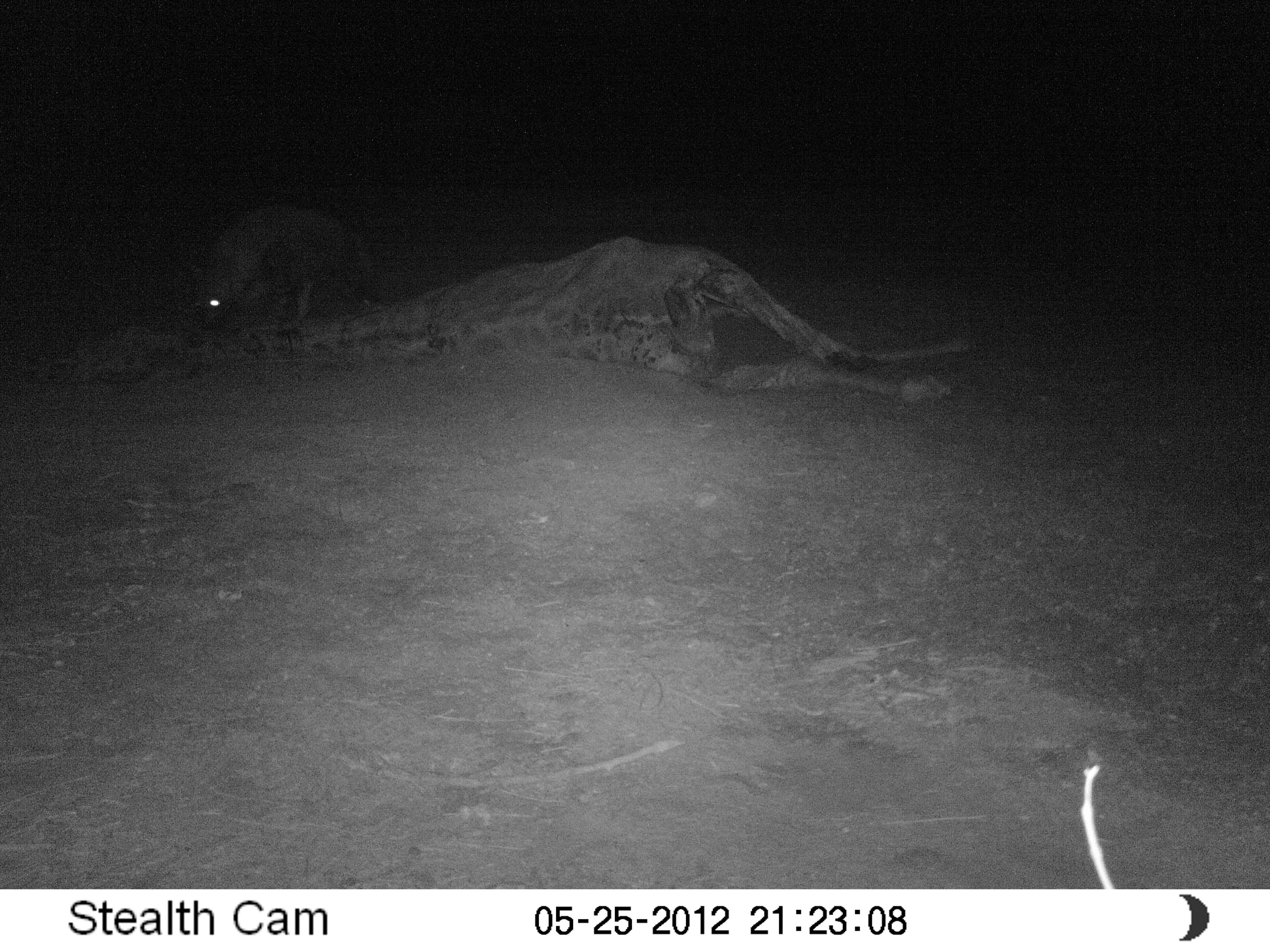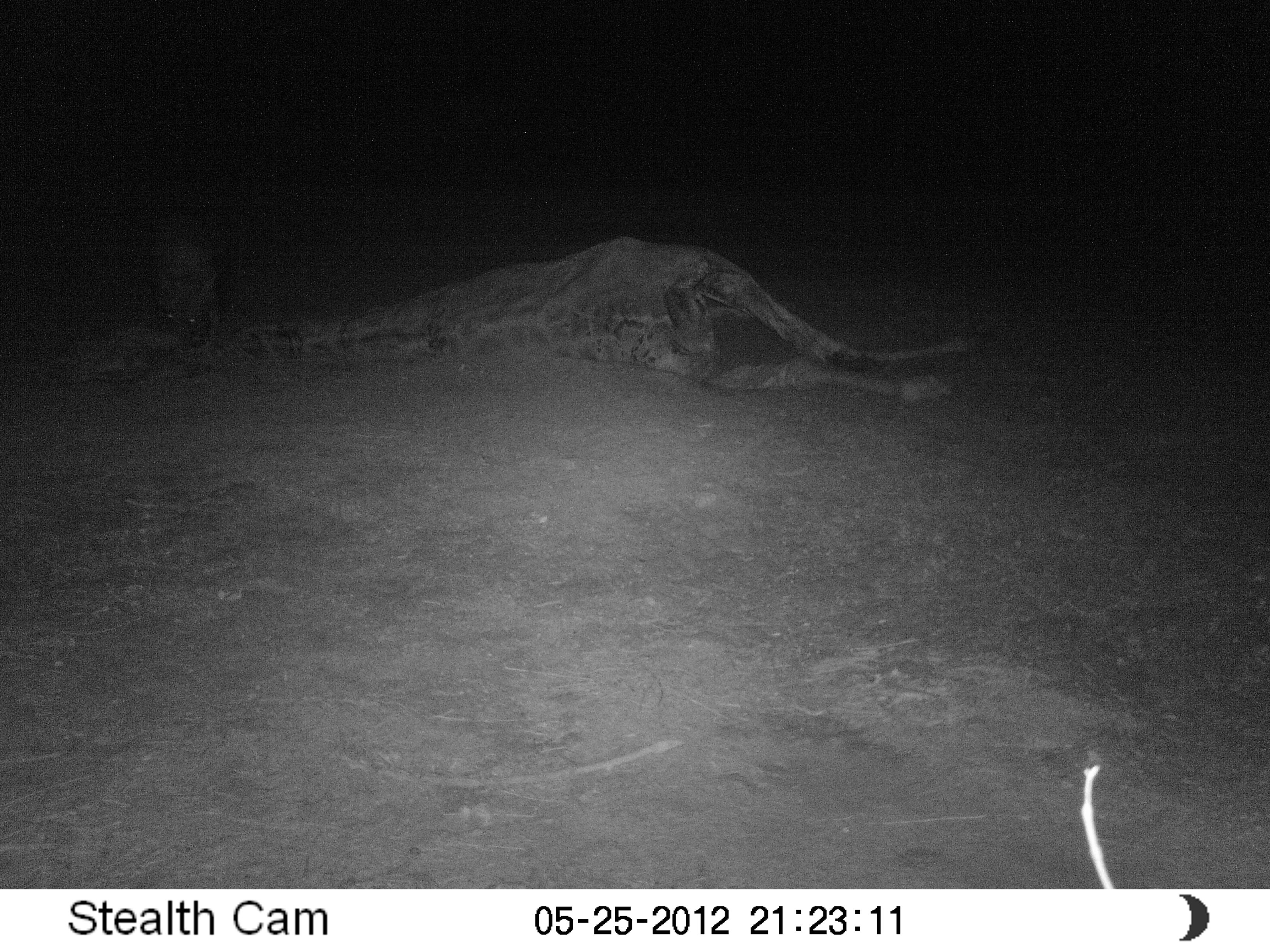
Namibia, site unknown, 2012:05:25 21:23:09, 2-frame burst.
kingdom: Animalia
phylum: Chordata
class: Mammalia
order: Carnivora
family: Hyaenidae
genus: Parahyaena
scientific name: Parahyaena brunnea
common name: brown hyena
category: hyaena brunnea